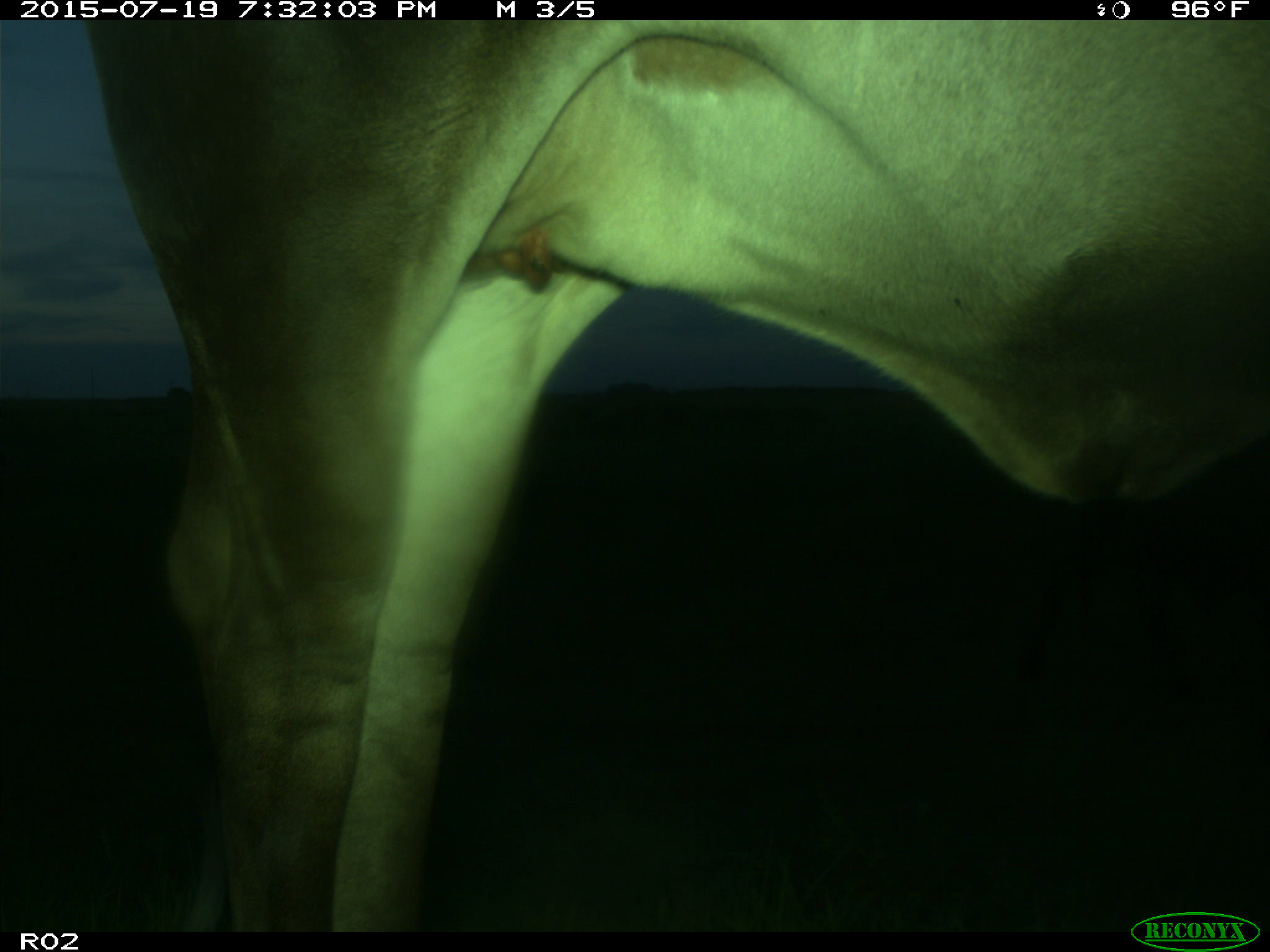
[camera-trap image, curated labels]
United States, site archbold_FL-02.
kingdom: Animalia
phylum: Chordata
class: Mammalia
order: Artiodactyla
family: Bovidae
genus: Bos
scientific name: Bos taurus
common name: domestic cow